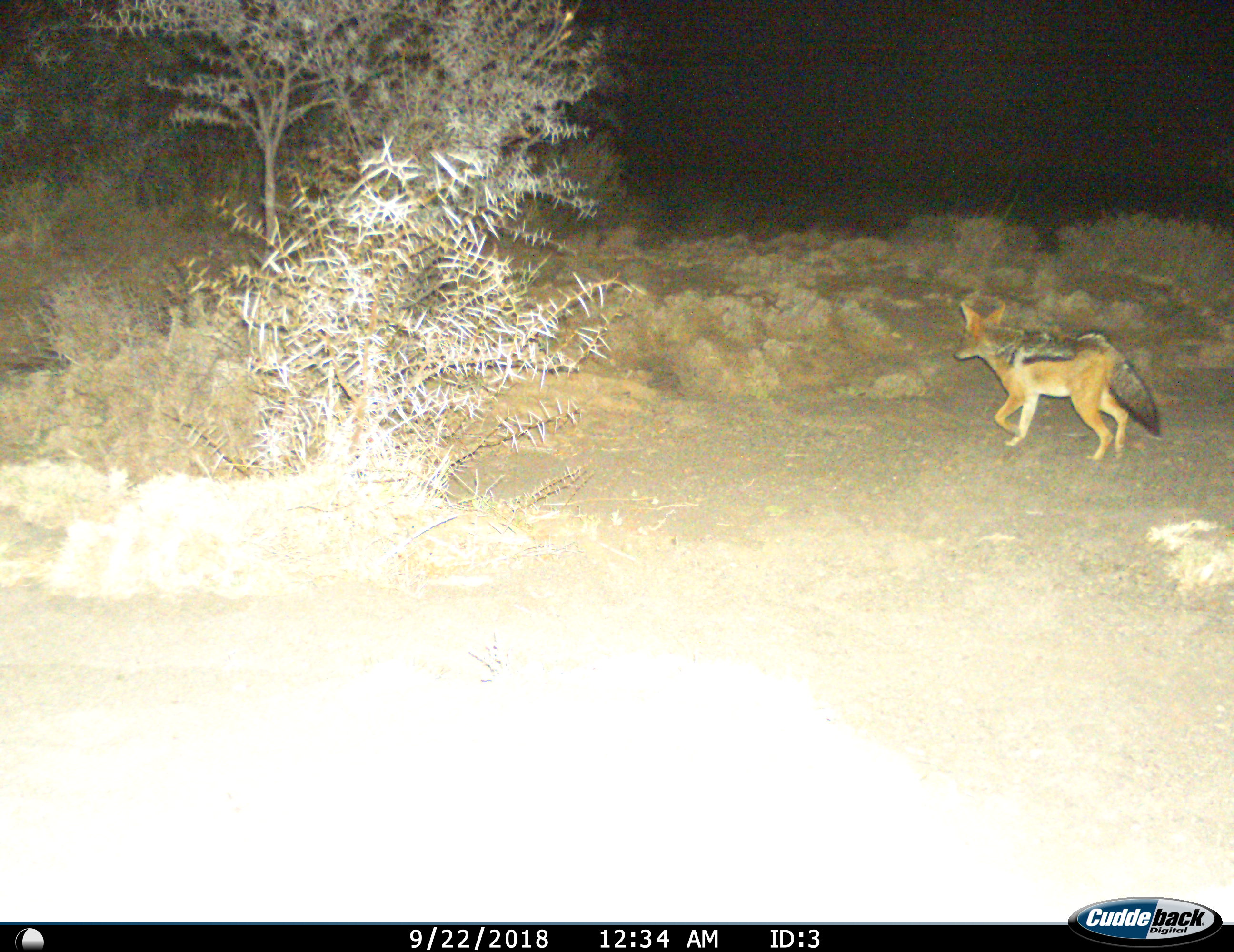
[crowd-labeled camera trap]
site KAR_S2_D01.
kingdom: Animalia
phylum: Chordata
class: Mammalia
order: Carnivora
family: Canidae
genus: Lupulella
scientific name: Lupulella mesomelas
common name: black-backed jackal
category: jackalblackbacked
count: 1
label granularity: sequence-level